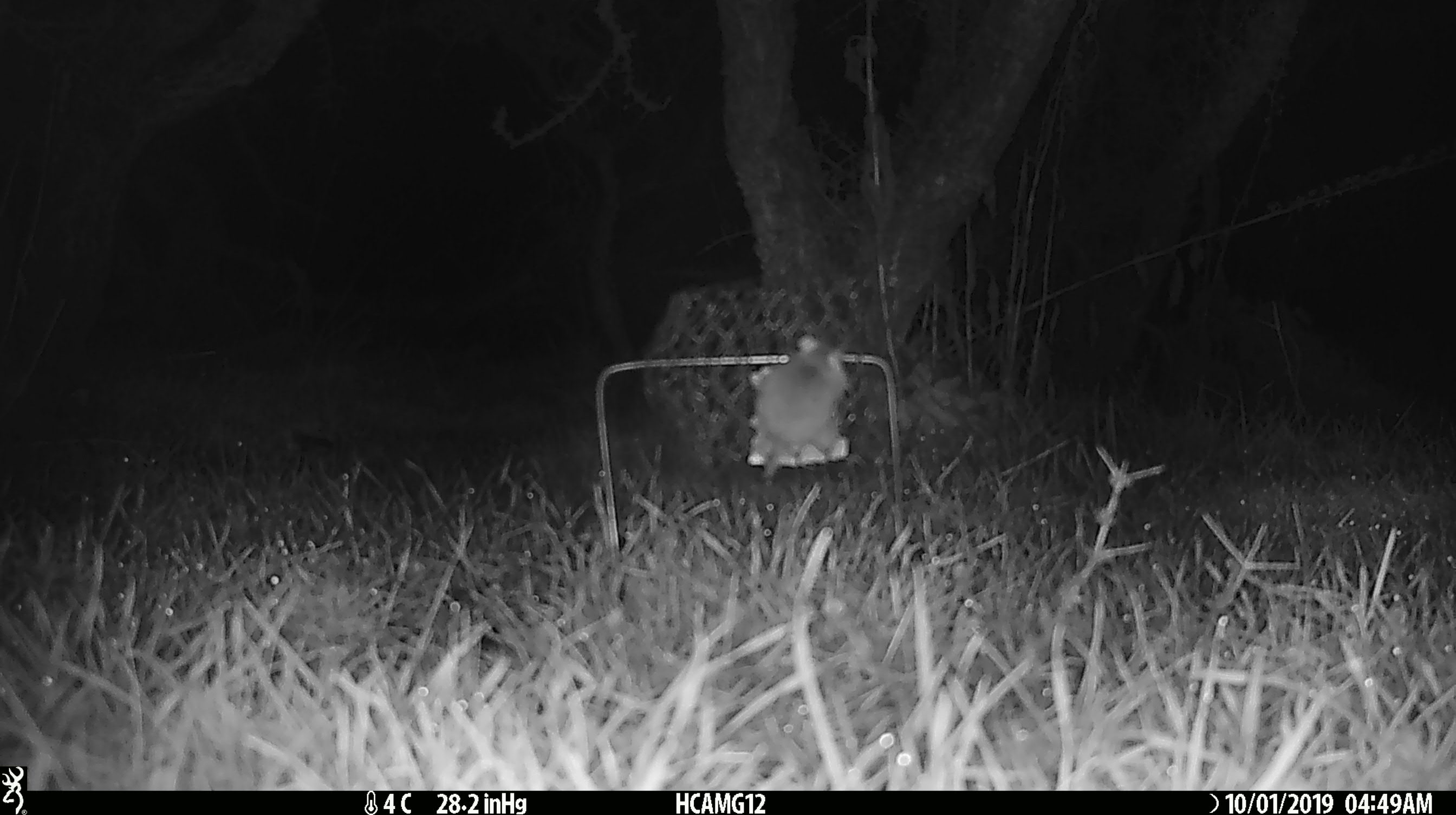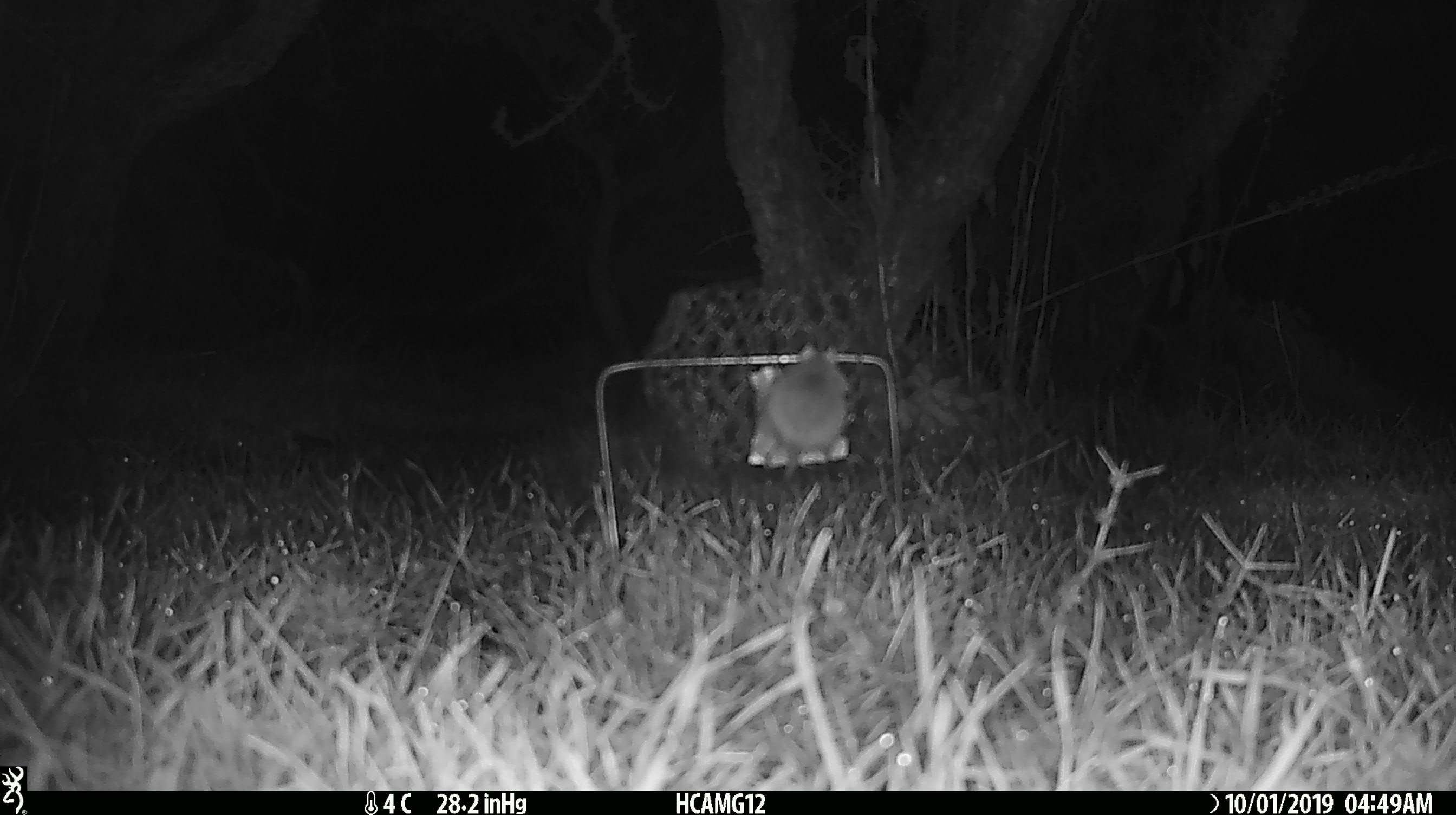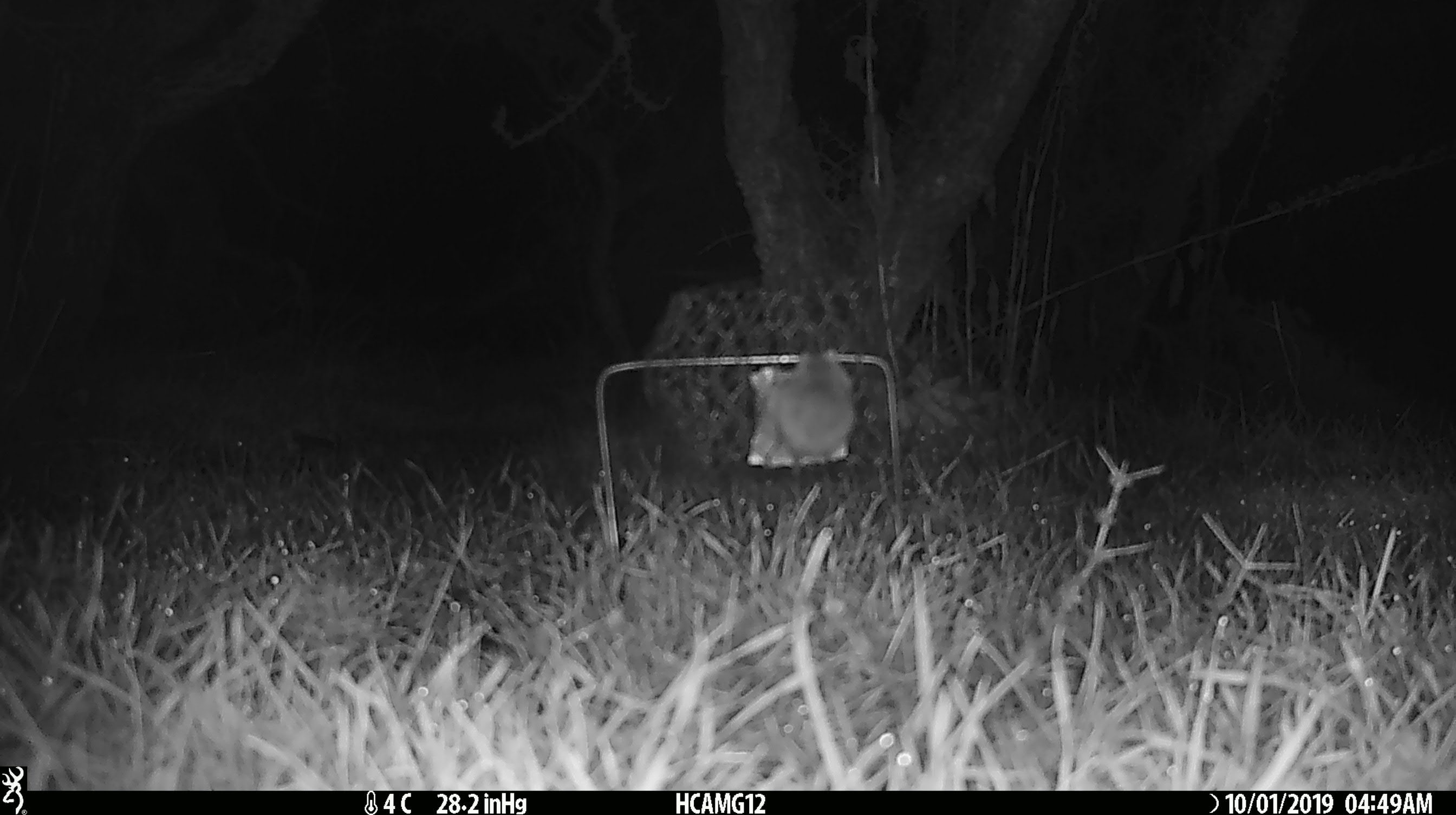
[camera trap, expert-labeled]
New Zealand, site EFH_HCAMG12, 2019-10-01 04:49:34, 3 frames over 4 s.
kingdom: Animalia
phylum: Chordata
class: Mammalia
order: Rodentia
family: Muridae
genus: Mus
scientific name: Mus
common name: mouse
Mouse (Mus).